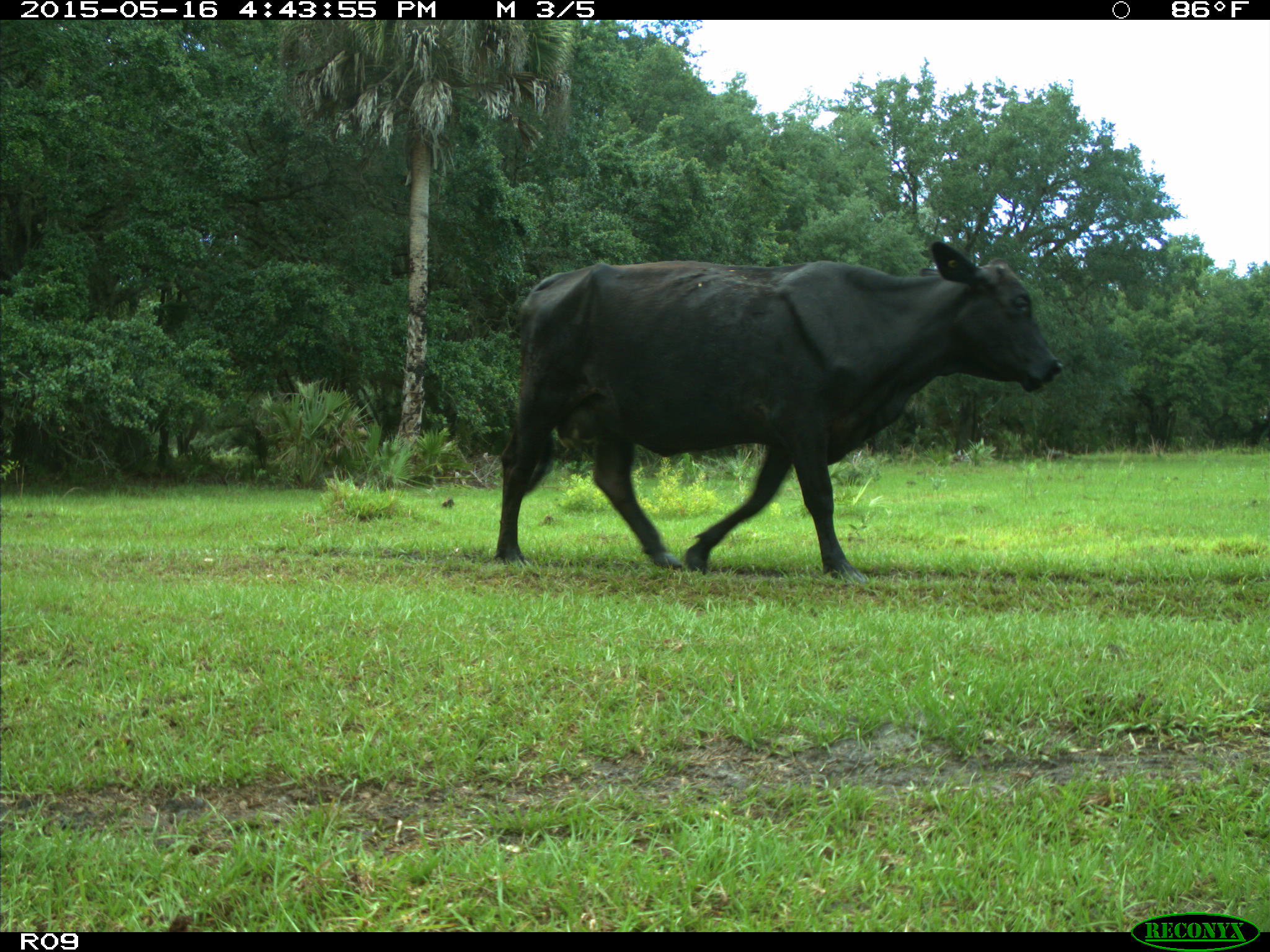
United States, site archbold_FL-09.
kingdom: Animalia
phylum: Chordata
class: Mammalia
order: Artiodactyla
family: Bovidae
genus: Bos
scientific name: Bos taurus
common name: domestic cow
Bos taurus (domestic cow).